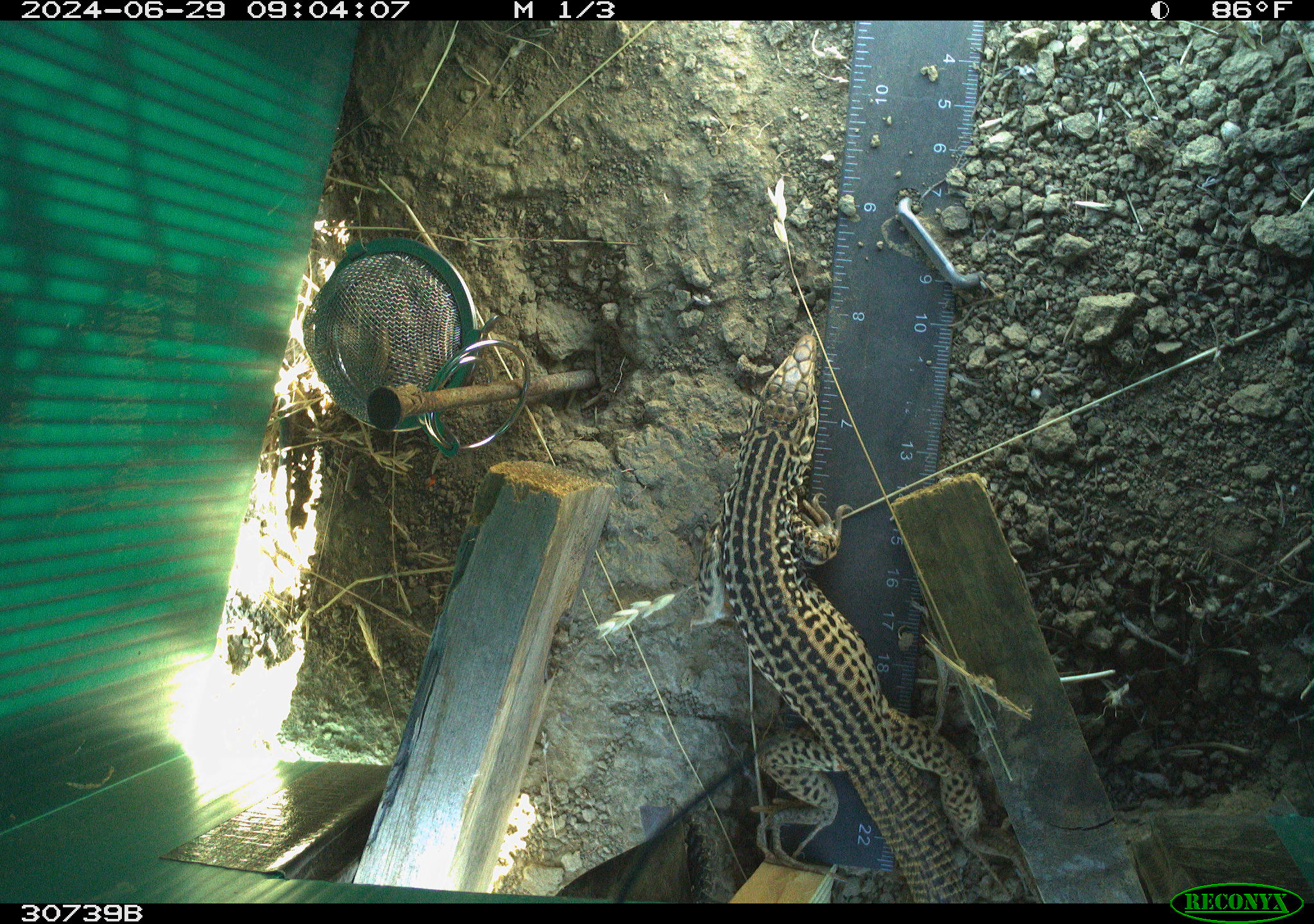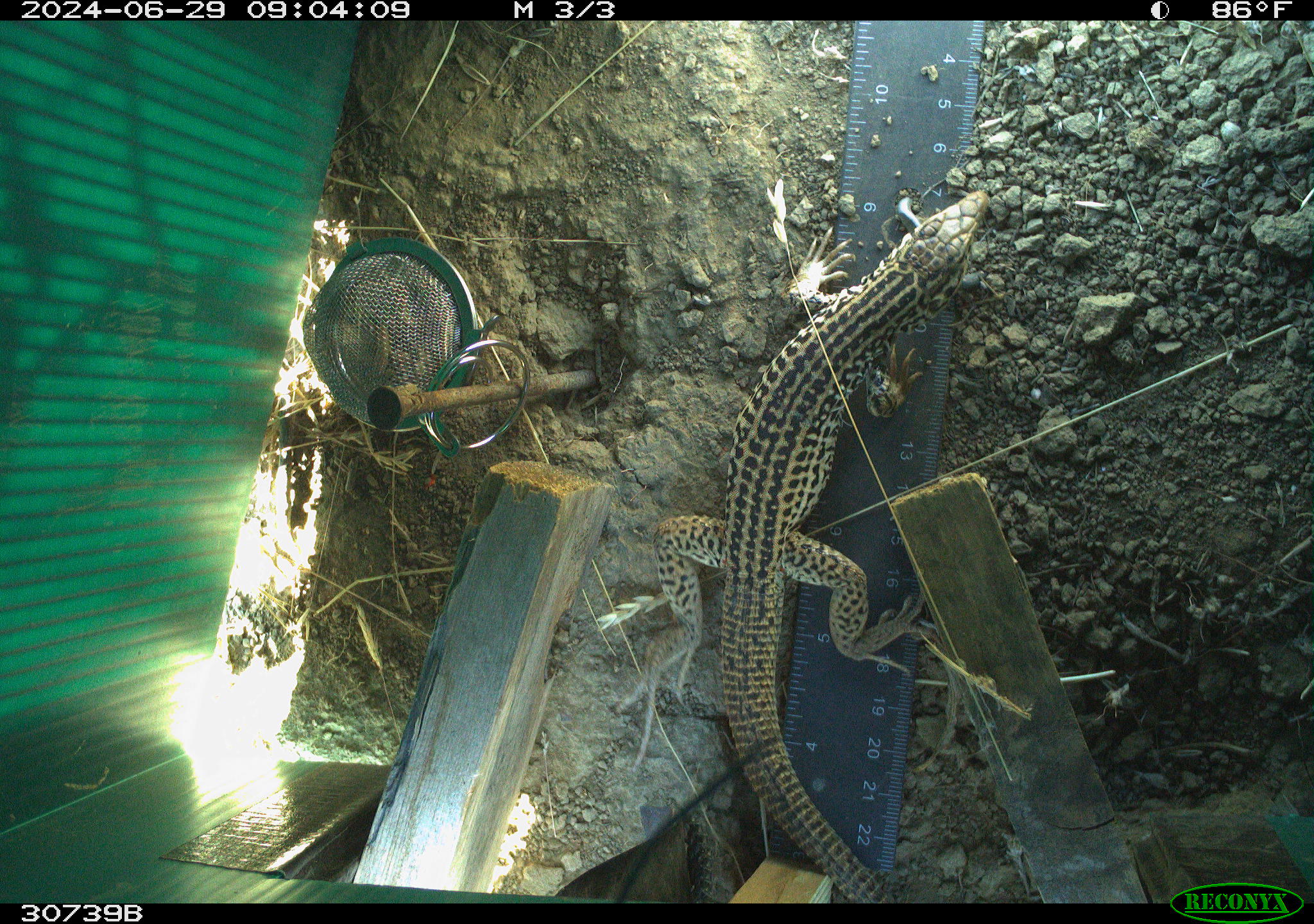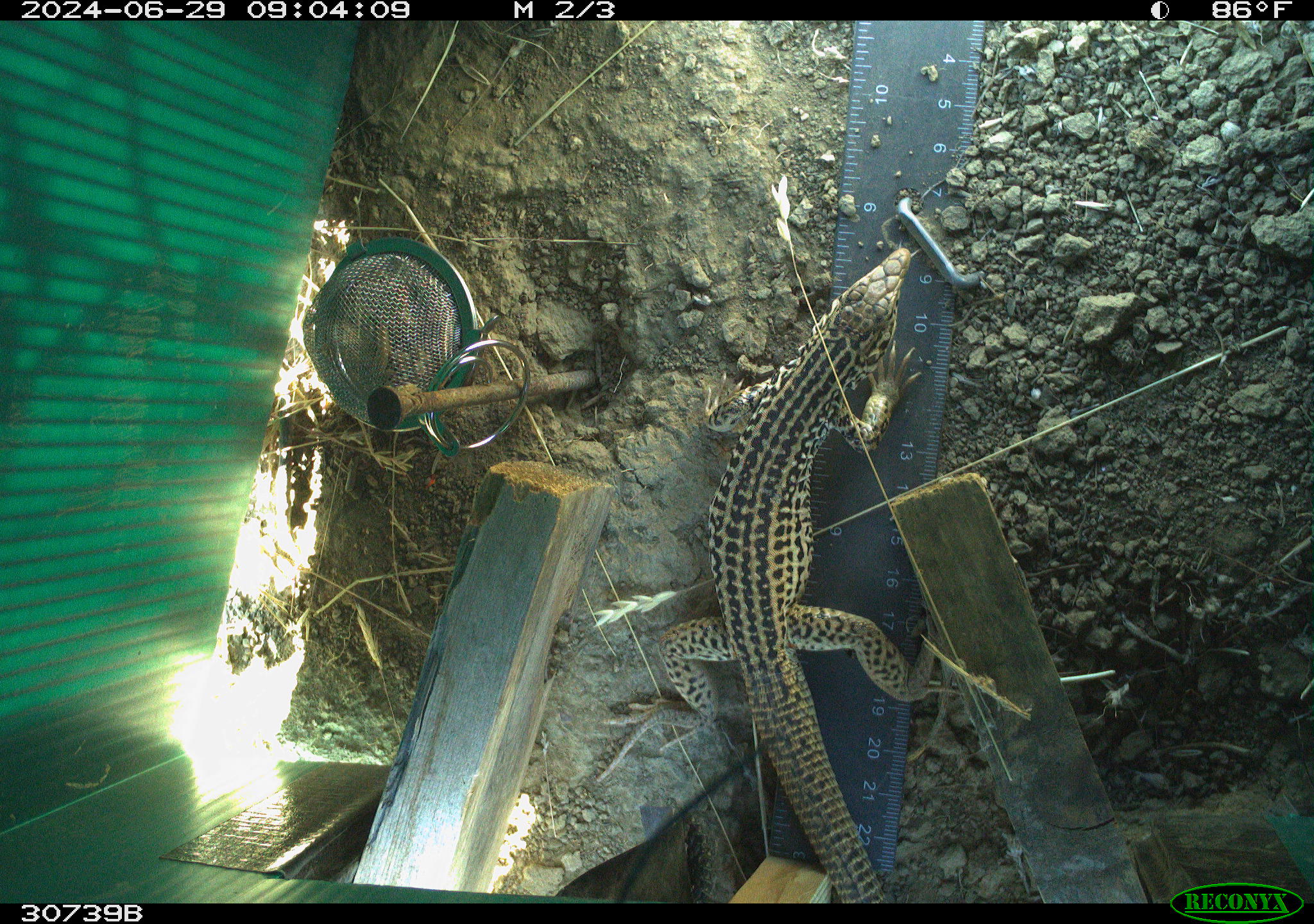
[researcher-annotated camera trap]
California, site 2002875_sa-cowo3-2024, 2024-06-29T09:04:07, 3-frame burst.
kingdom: Animalia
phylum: Chordata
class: Reptilia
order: Squamata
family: Teiidae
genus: Aspidoscelis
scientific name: Aspidoscelis tigris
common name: western whiptail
Western whiptail (Aspidoscelis tigris).